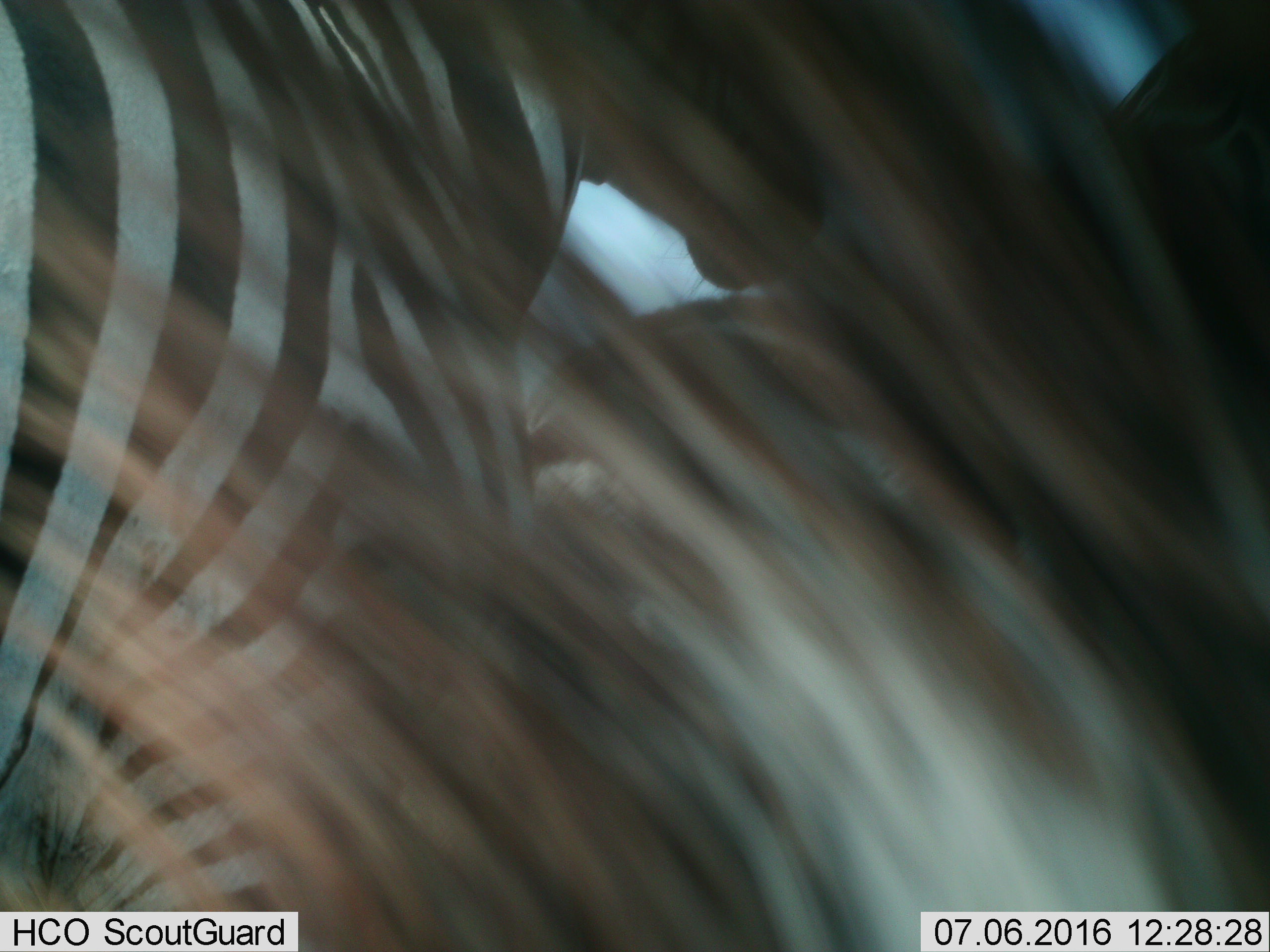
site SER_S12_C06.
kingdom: Animalia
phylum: Chordata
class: Mammalia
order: Perissodactyla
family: Equidae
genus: Equus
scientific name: Equus quagga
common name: plains zebra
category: zebraplains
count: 3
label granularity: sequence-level